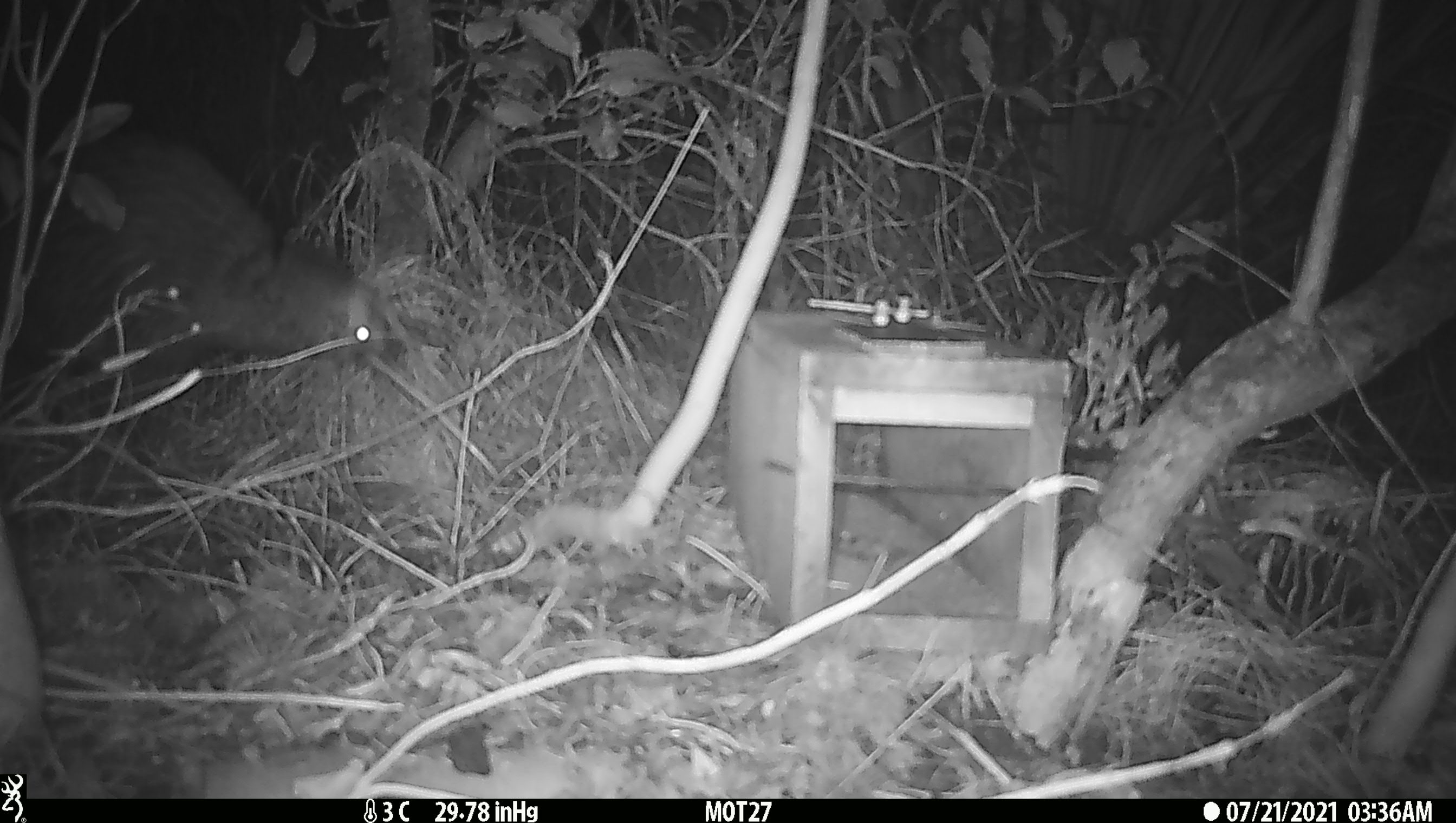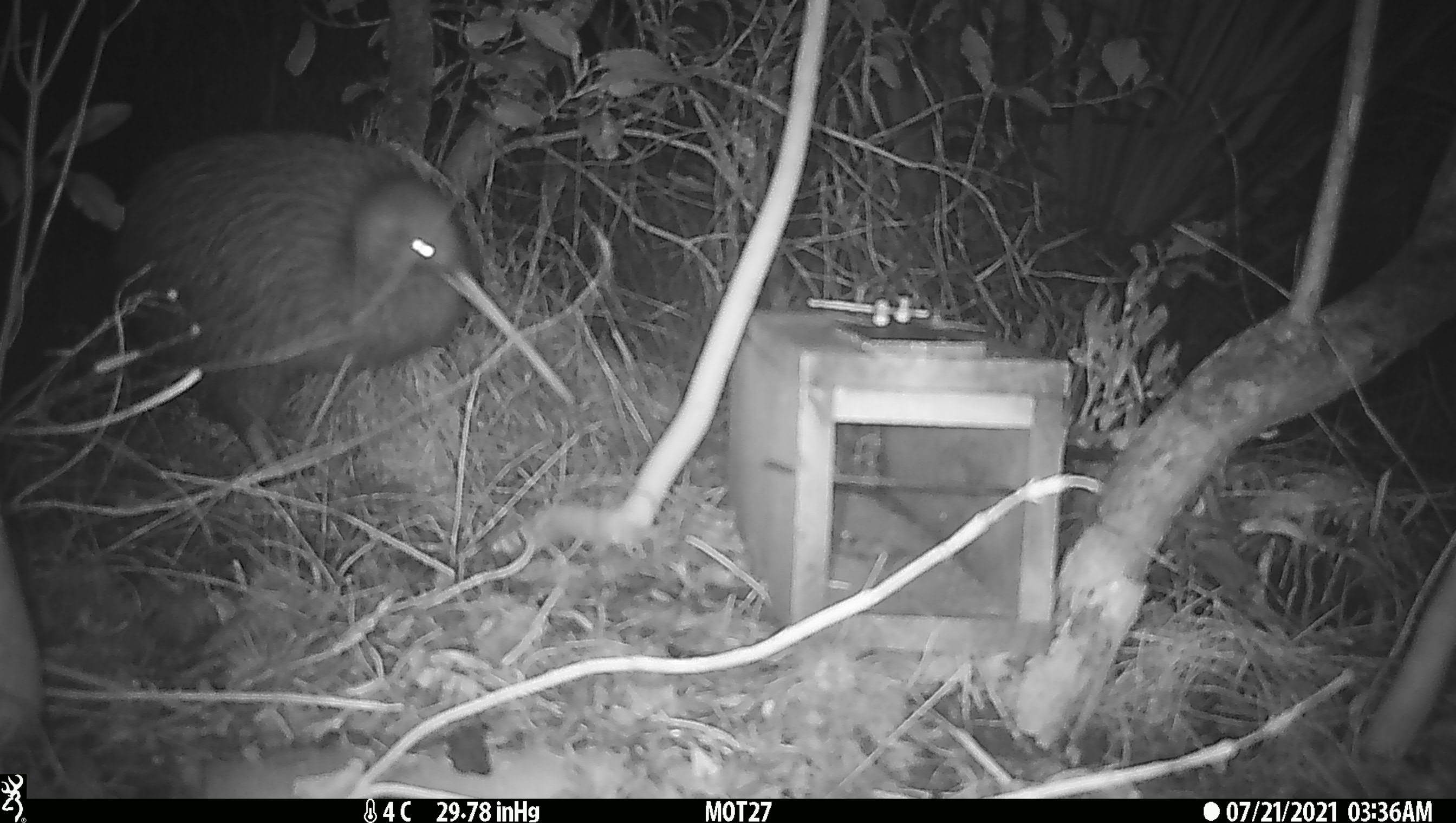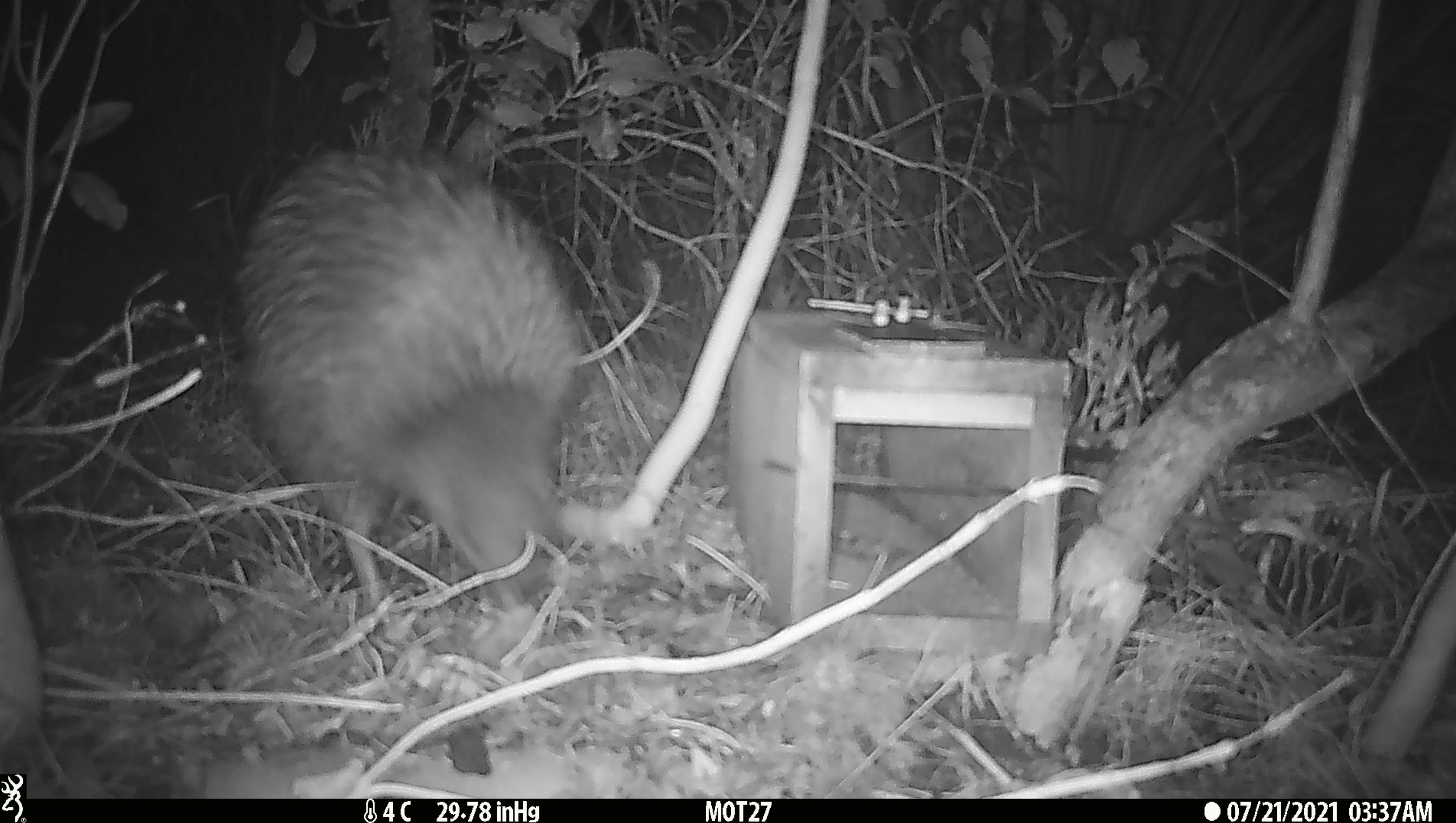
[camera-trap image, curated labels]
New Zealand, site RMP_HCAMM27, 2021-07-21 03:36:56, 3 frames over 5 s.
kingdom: Animalia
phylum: Chordata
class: Aves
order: Apterygiformes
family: Apterygidae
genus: Apteryx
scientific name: Apteryx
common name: kiwi